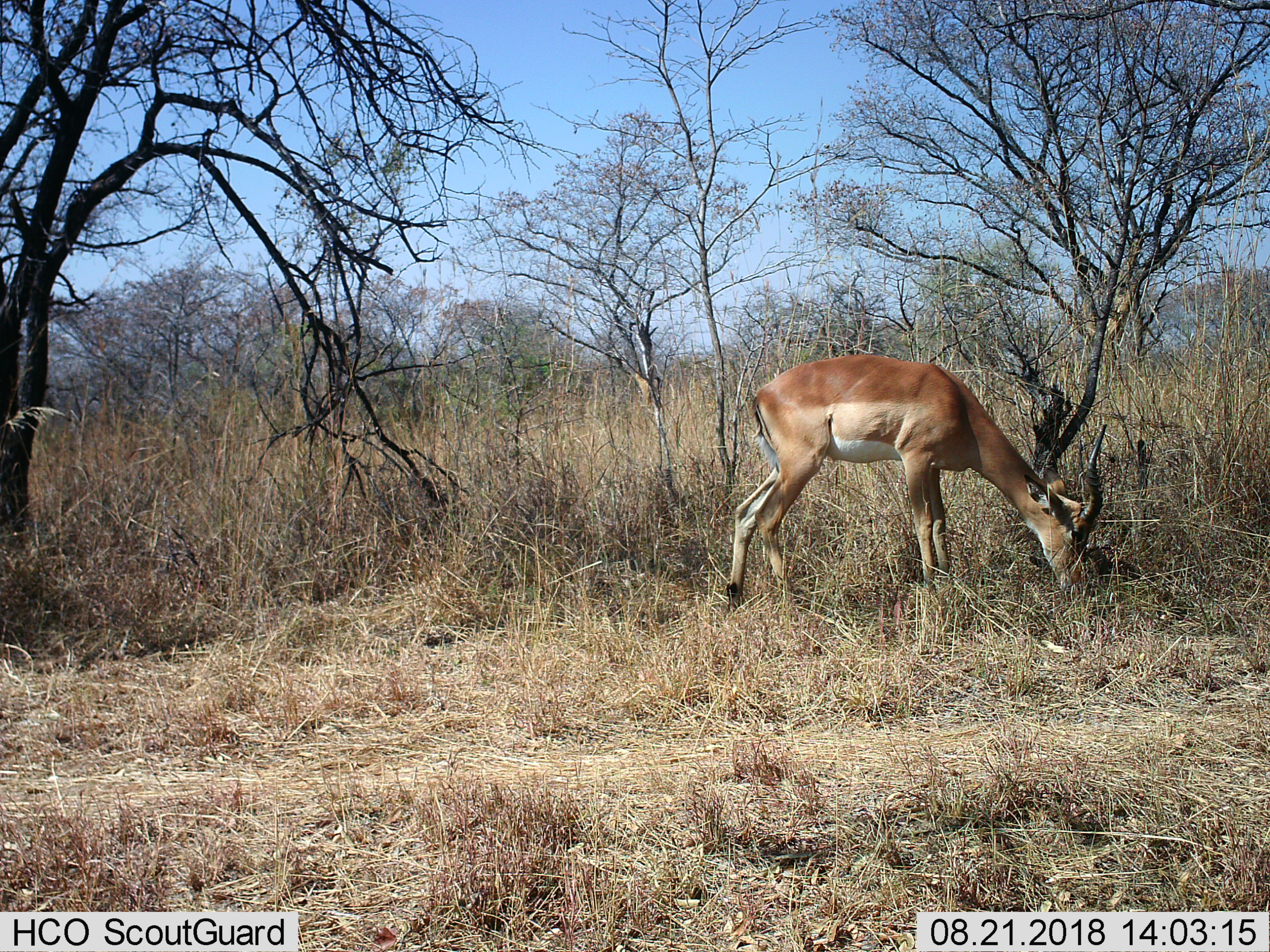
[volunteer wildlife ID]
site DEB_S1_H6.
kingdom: Animalia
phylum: Chordata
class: Mammalia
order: Artiodactyla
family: Bovidae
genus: Aepyceros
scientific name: Aepyceros melampus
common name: impala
Impala (Aepyceros melampus), count 1. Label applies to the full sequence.